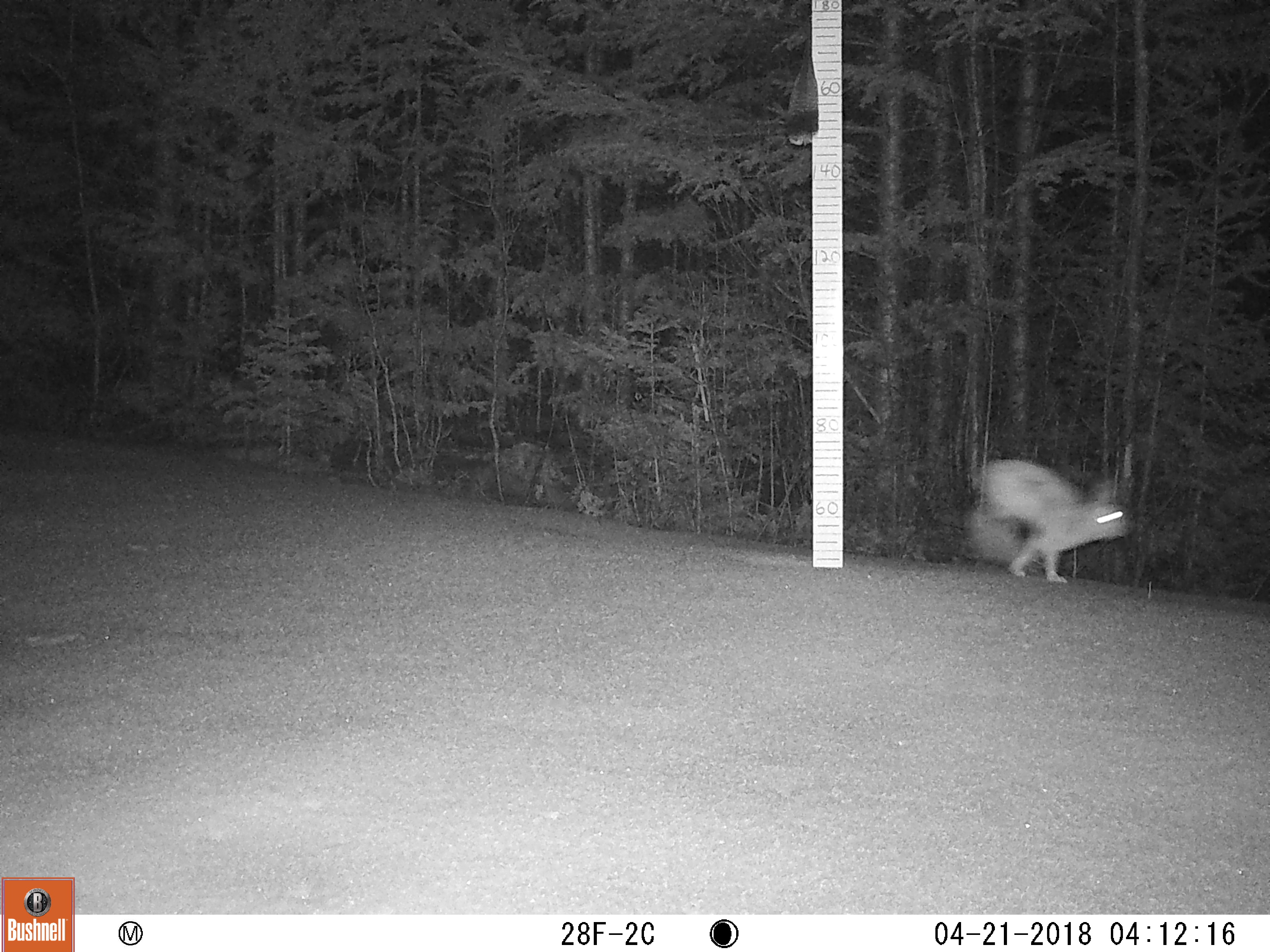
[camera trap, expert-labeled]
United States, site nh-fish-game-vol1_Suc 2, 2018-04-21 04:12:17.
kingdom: Animalia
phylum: Chordata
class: Mammalia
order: Lagomorpha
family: Leporidae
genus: Lepus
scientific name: Lepus americanus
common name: snowshoe hare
Snowshoe hare (Lepus americanus).